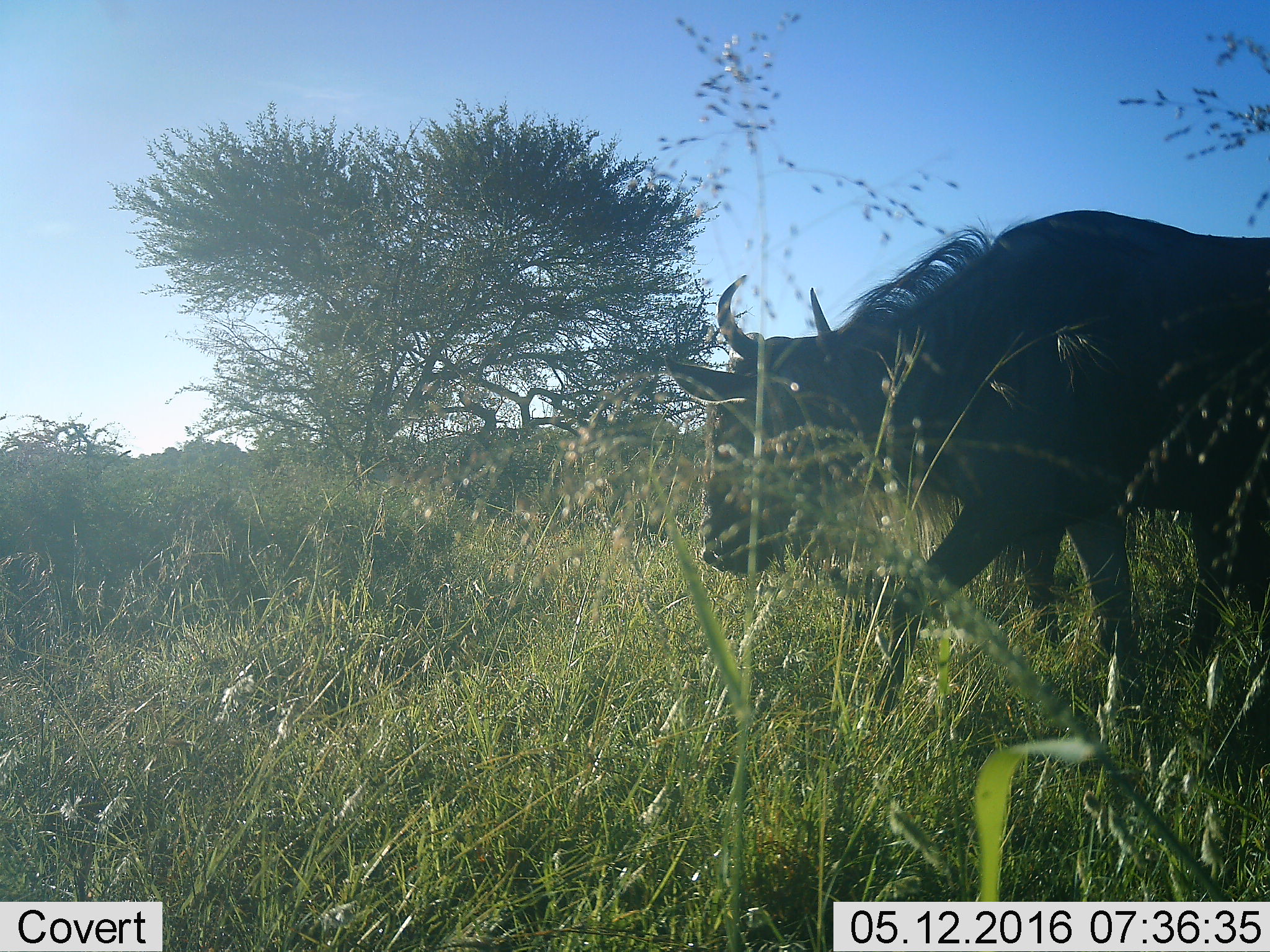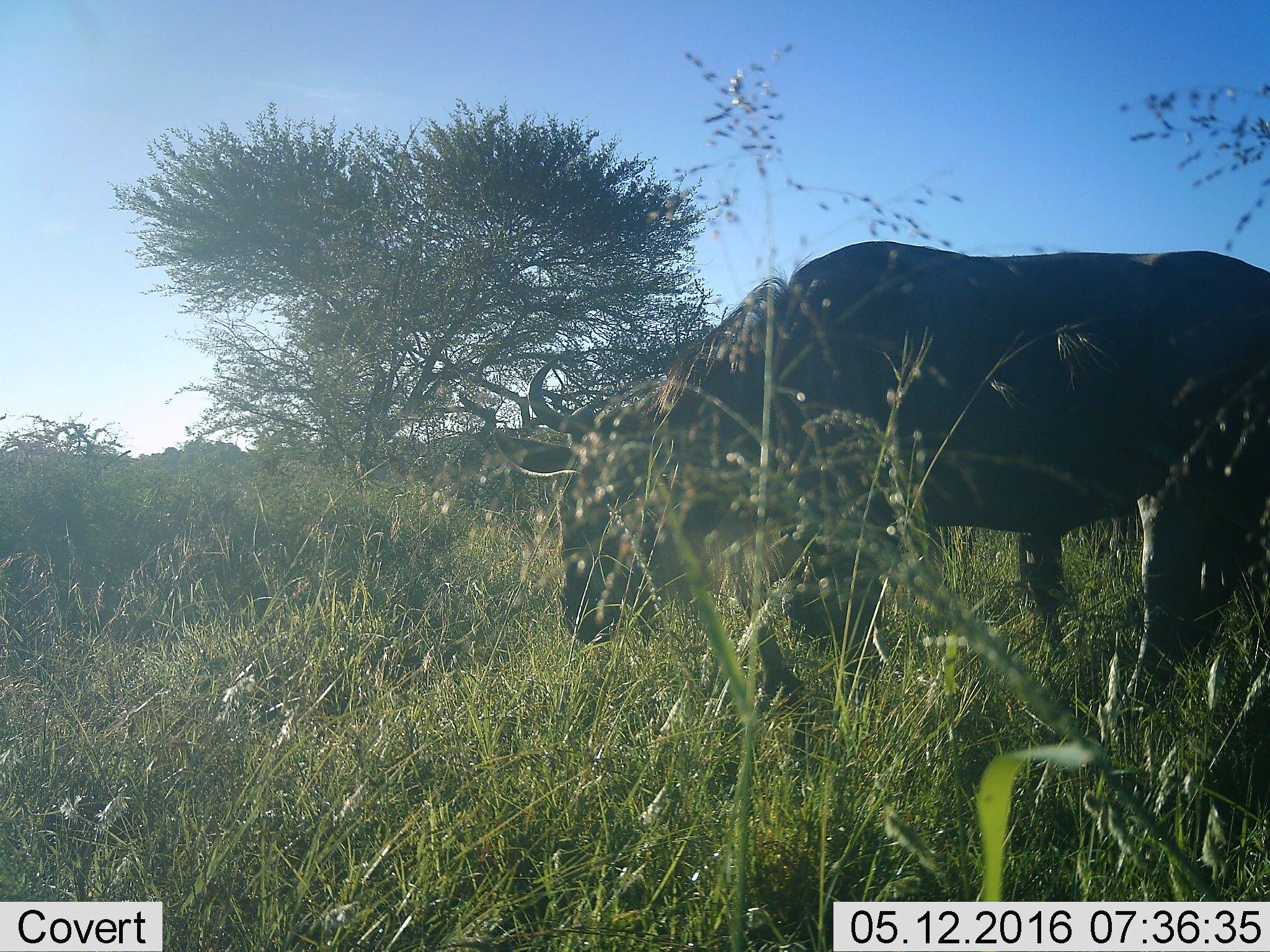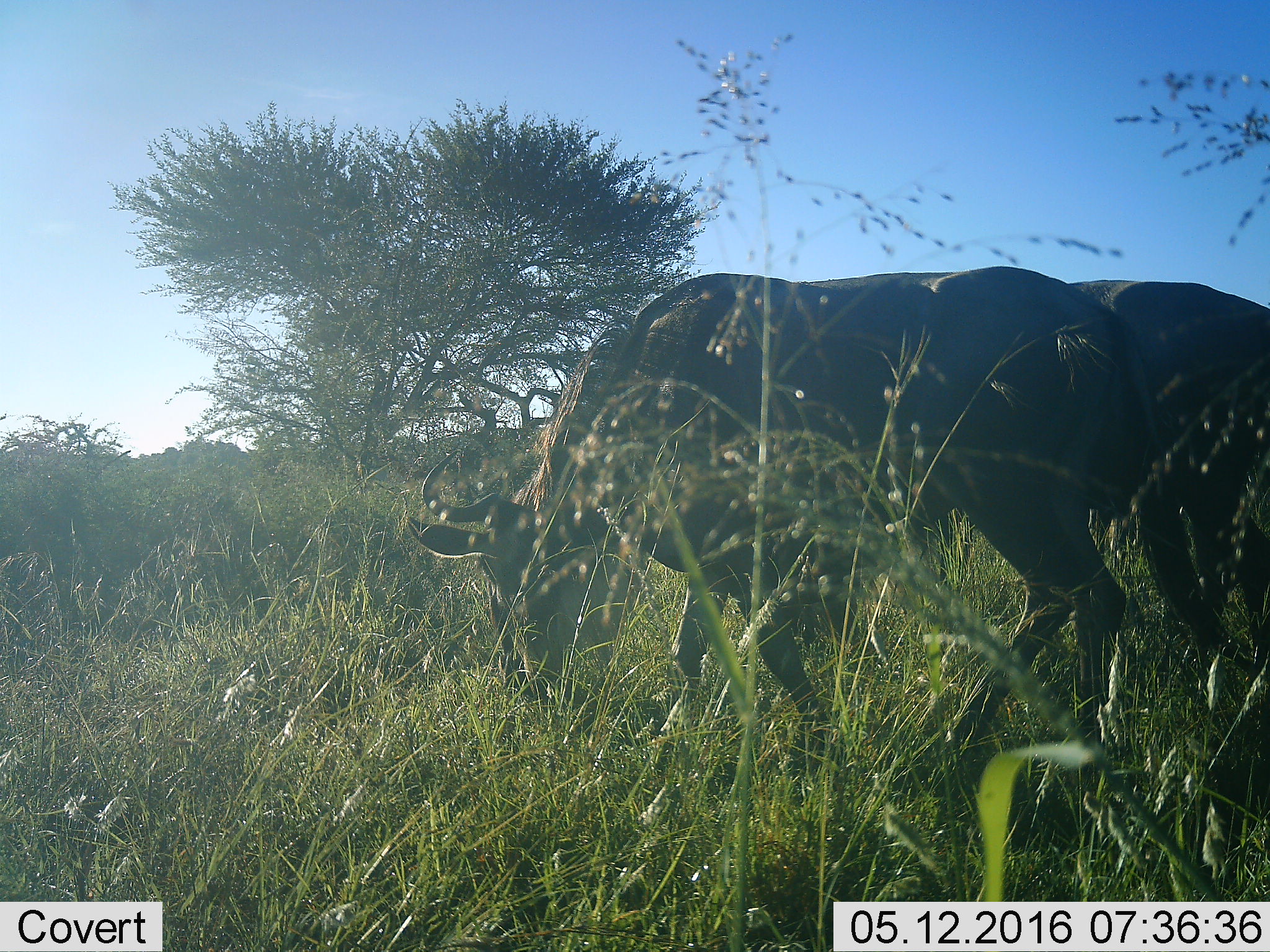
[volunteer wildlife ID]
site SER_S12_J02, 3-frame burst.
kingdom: Animalia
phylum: Chordata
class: Mammalia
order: Artiodactyla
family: Bovidae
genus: Connochaetes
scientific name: Connochaetes taurinus taurinus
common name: blue wildebeest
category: wildebeestblue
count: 2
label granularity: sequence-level